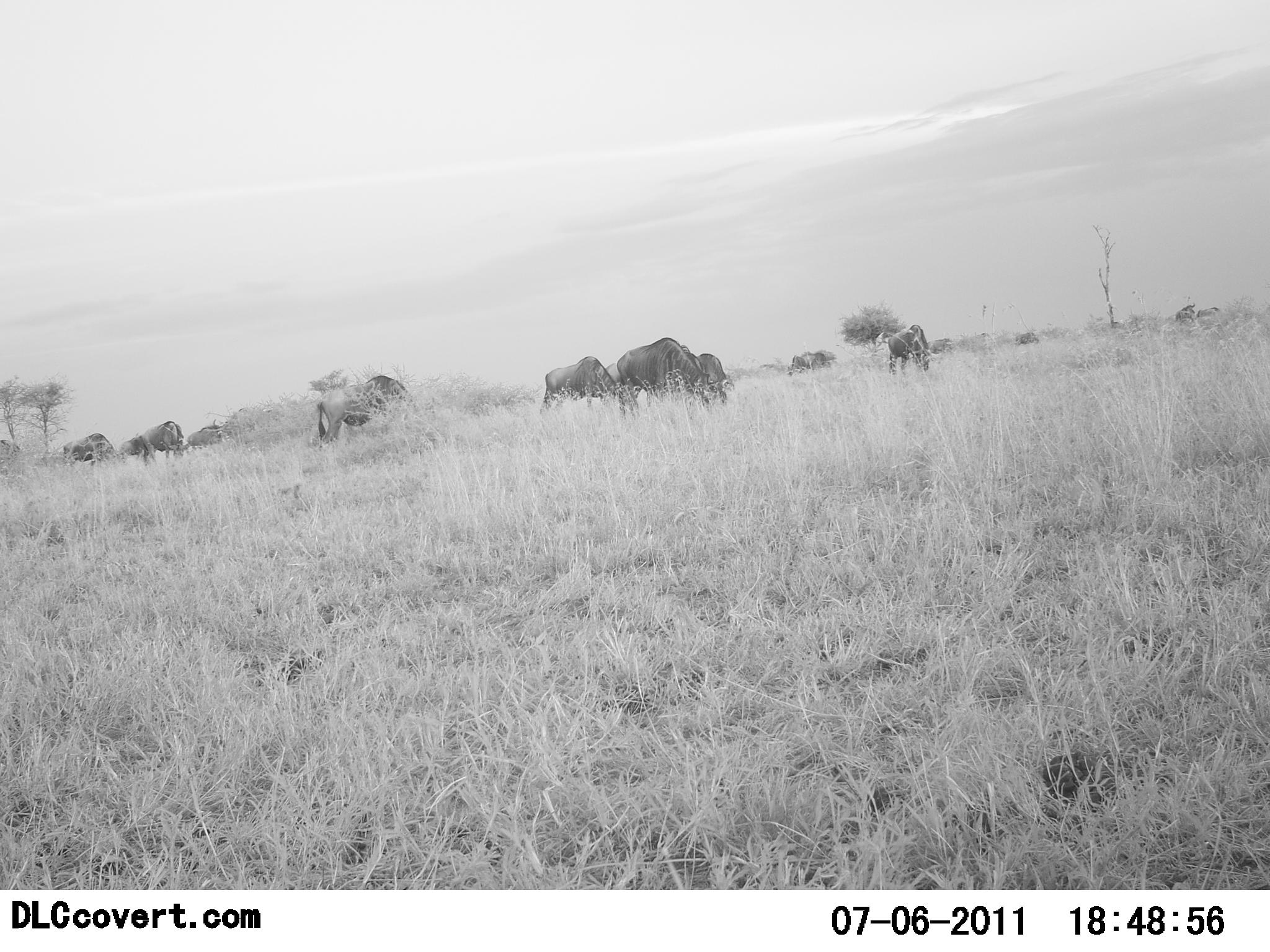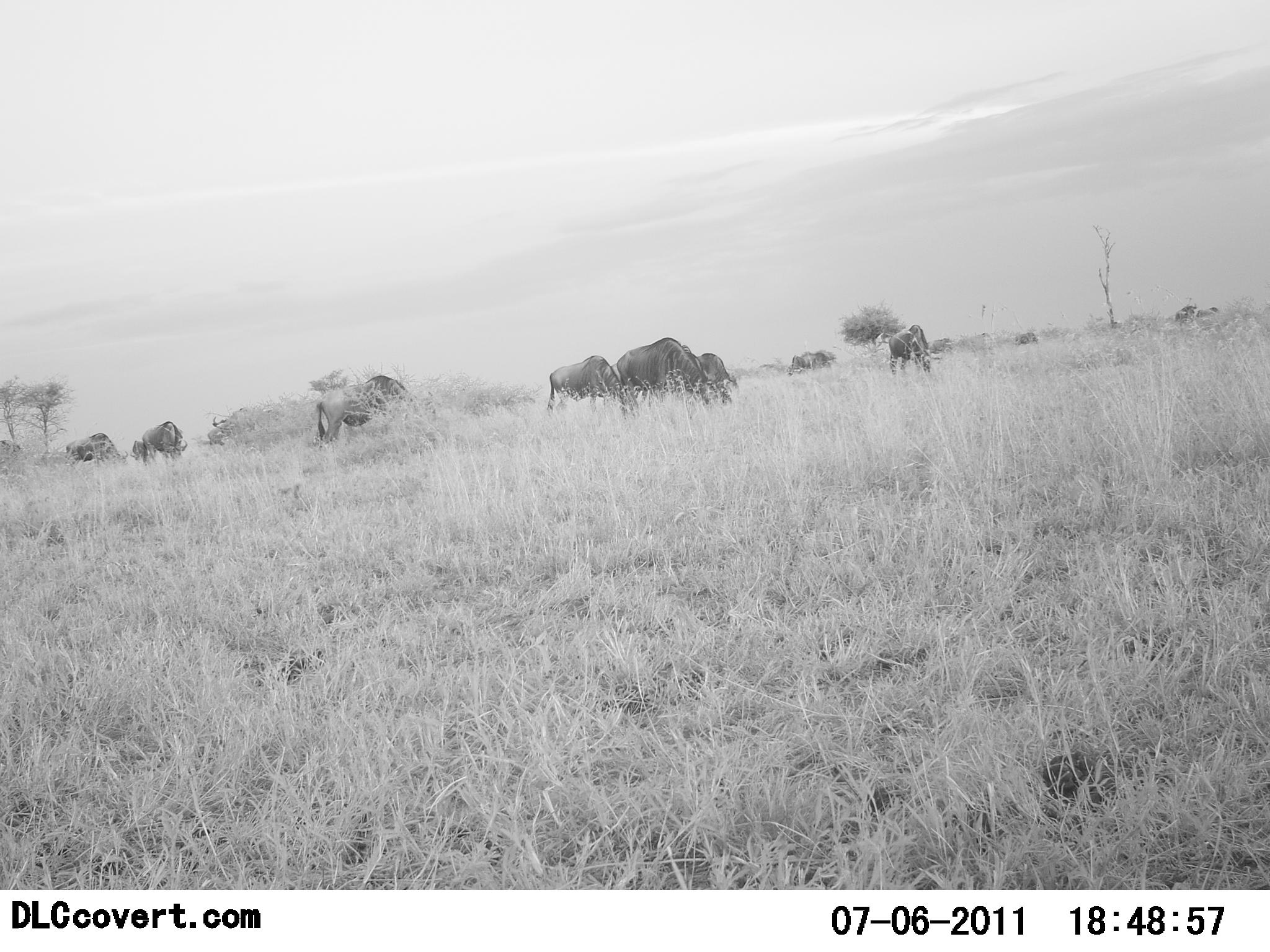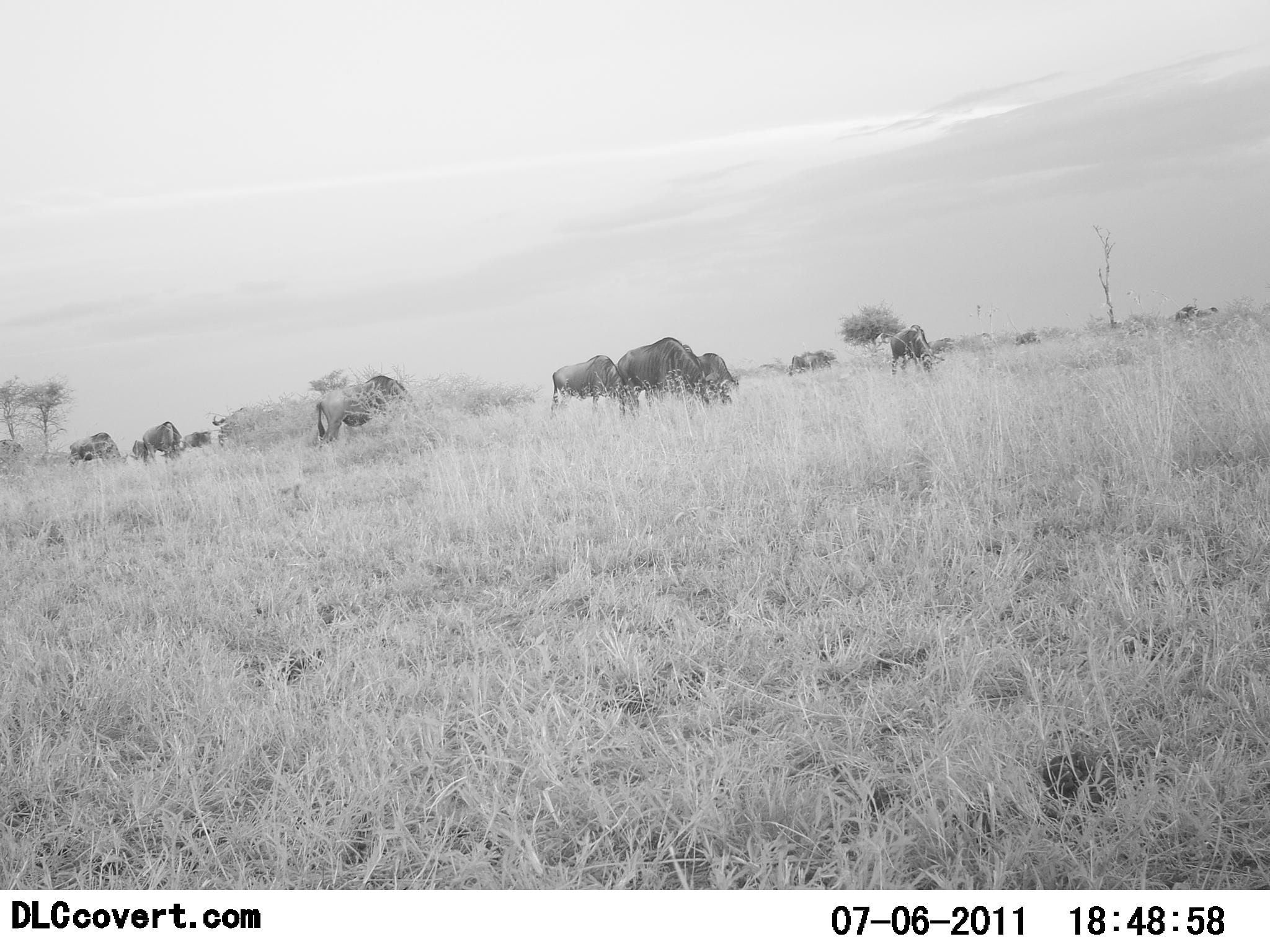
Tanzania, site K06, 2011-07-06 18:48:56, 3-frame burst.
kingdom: Animalia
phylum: Chordata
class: Mammalia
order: Artiodactyla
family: Bovidae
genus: Connochaetes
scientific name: Connochaetes taurinus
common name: blue wildebeest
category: wildebeest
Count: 11-50.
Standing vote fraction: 60%.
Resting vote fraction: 10%.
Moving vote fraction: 30%.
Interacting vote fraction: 0%.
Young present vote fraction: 0%.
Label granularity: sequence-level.